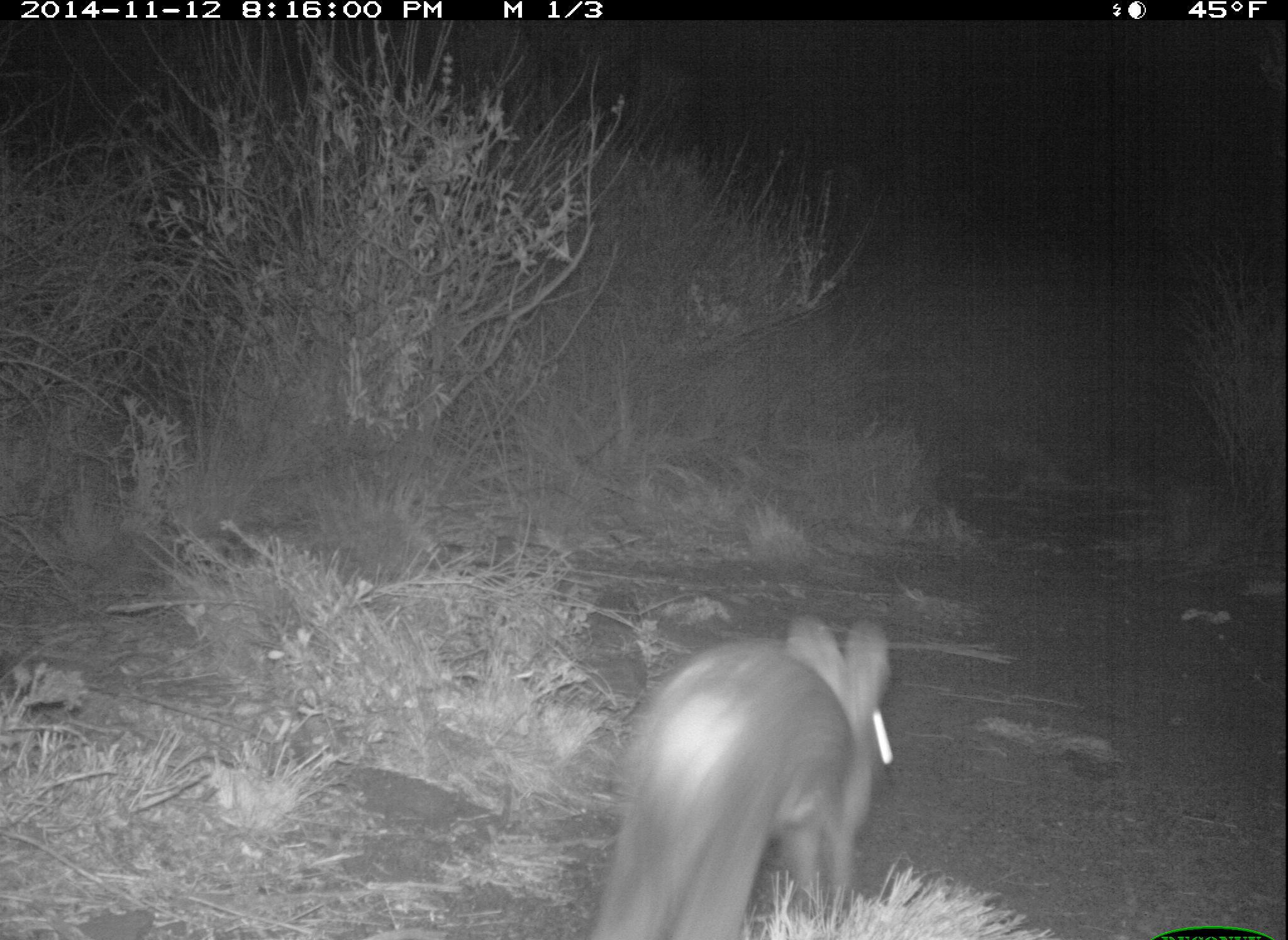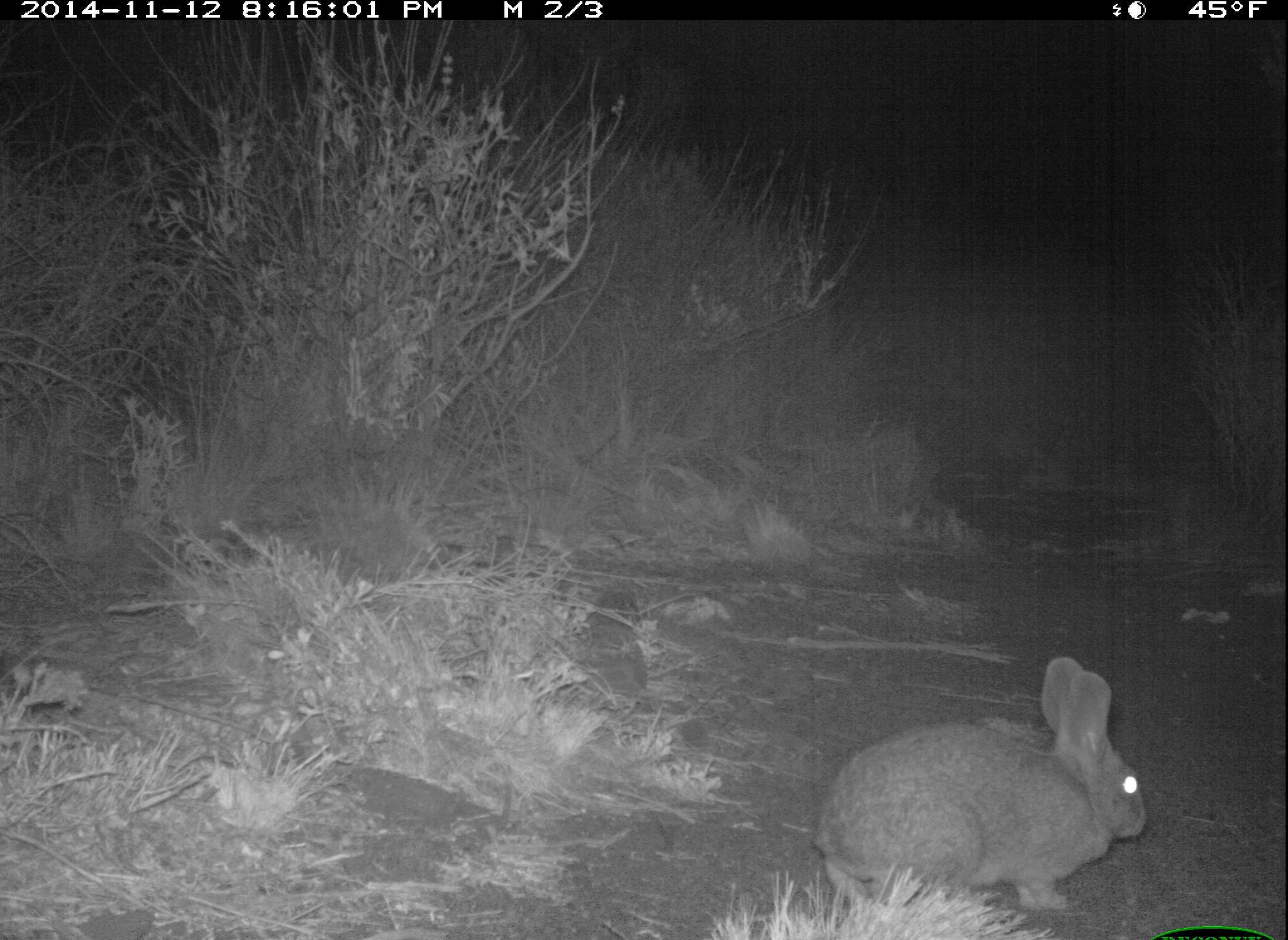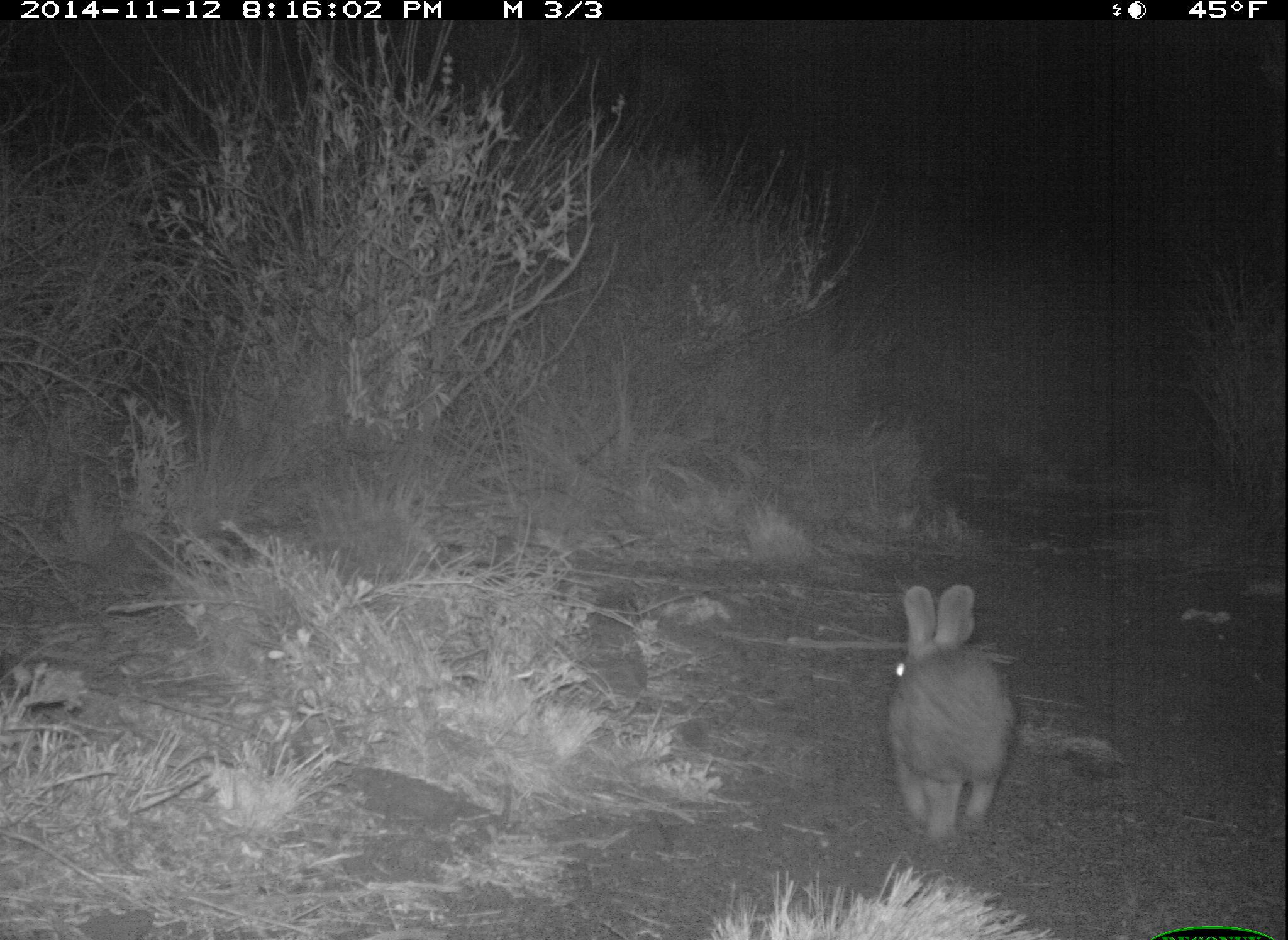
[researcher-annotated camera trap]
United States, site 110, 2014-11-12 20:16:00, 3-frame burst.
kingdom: Animalia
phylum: Chordata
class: Mammalia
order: Lagomorpha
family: Leporidae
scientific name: Leporidae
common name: rabbits and hares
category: rabbit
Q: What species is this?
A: Rabbit (rabbits and hares) (Leporidae).